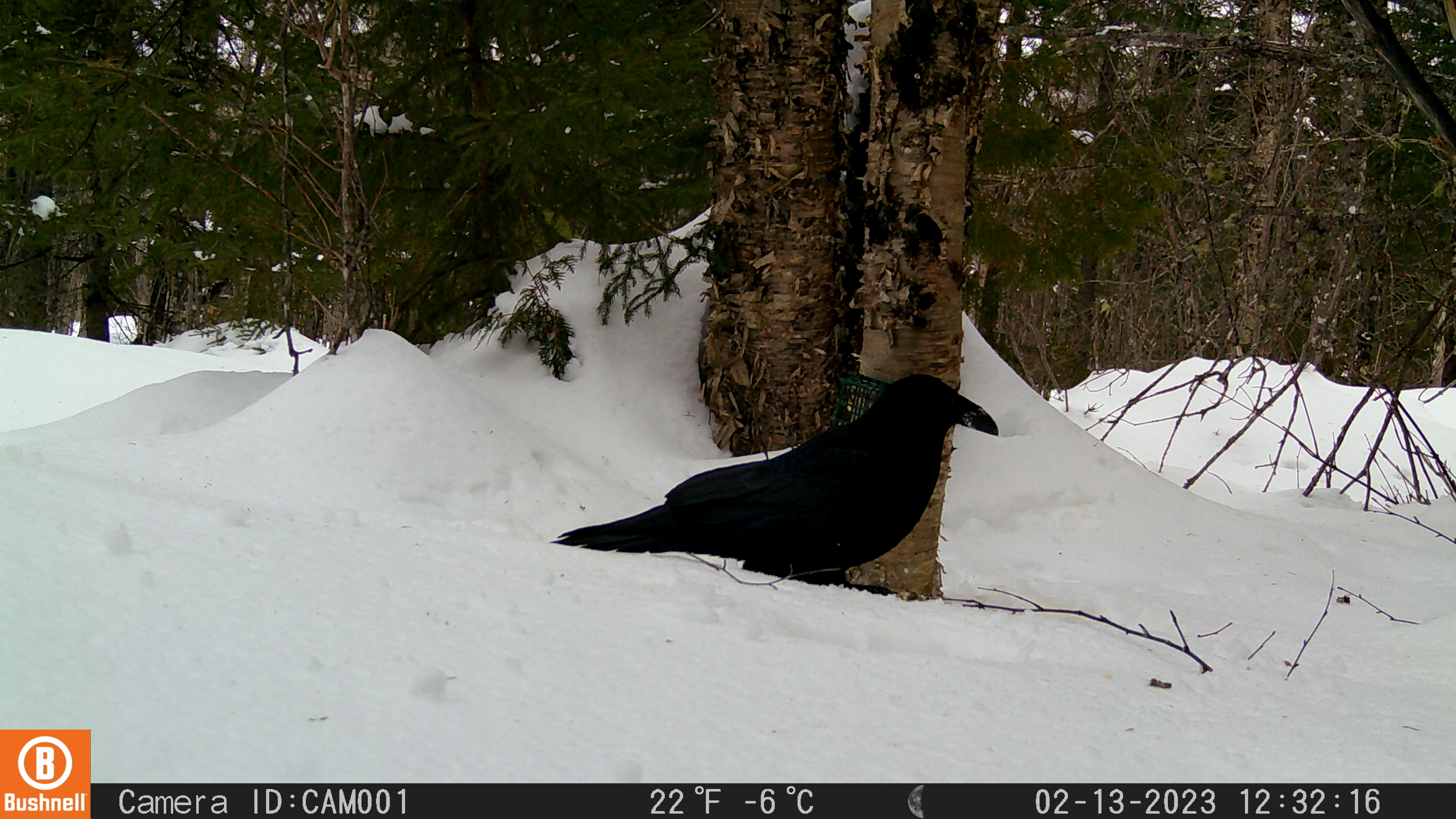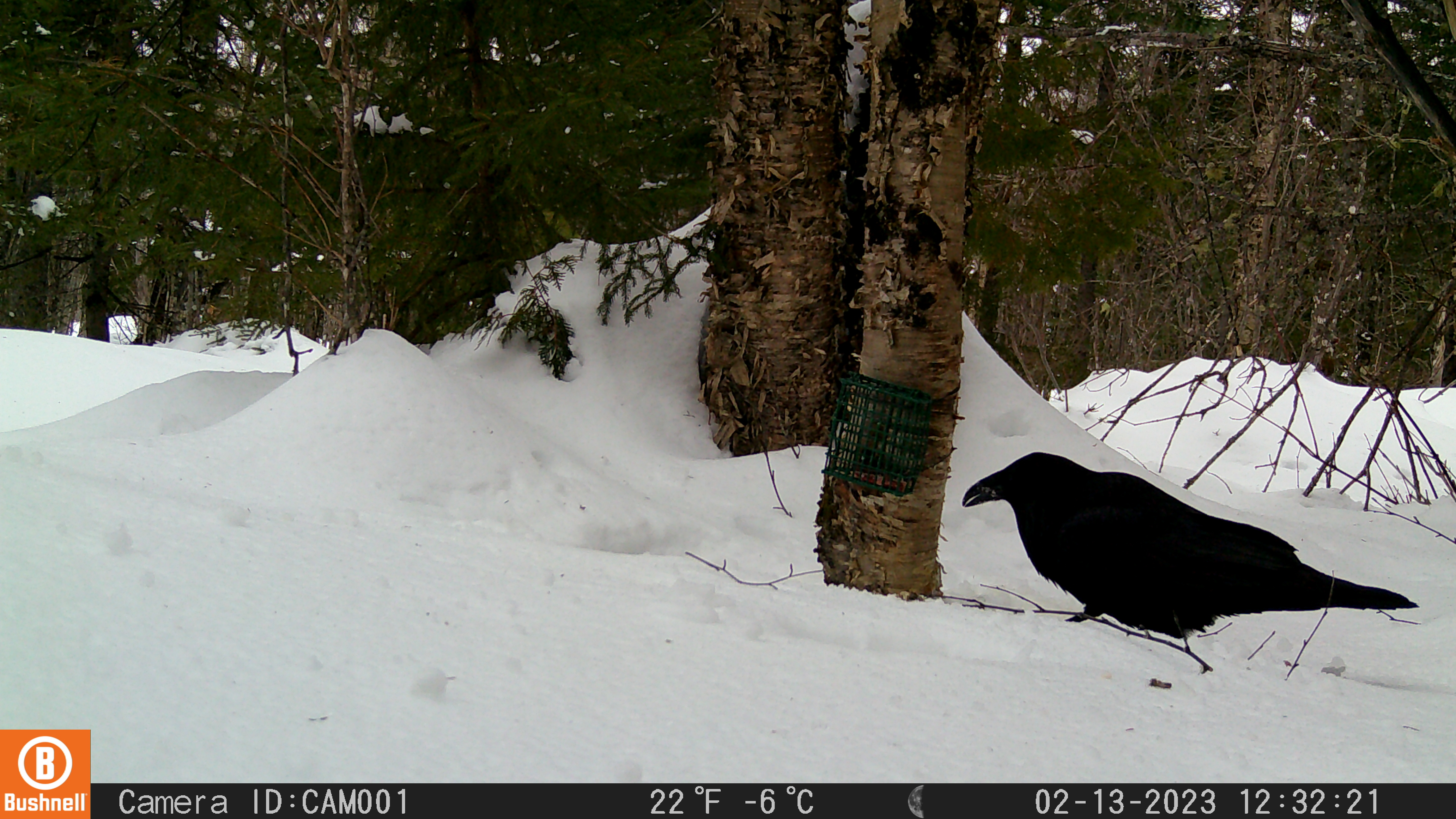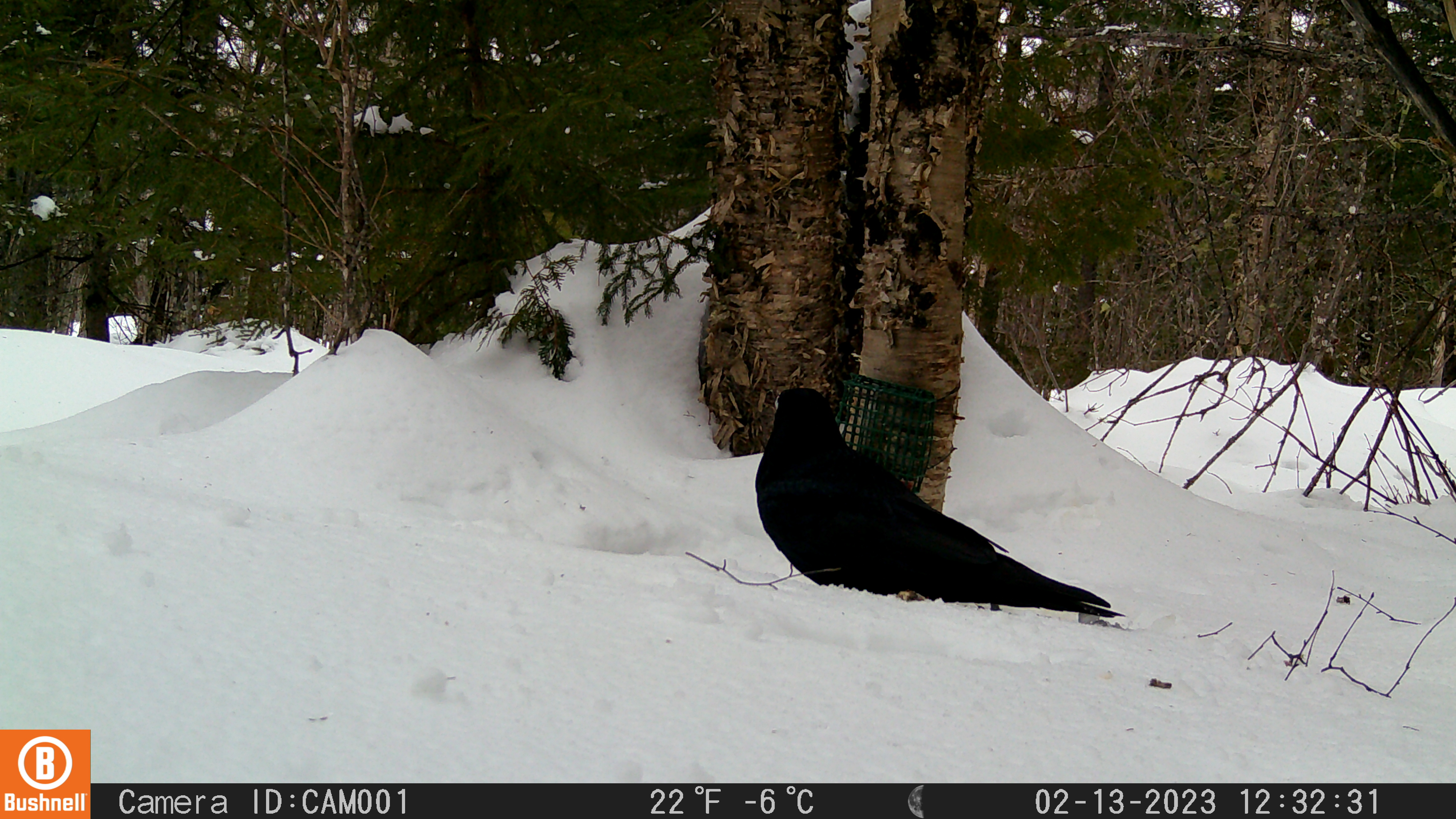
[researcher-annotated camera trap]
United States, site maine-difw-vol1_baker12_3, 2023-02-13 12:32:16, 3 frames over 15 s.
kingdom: Animalia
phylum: Chordata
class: Aves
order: Passeriformes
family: Corvidae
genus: Corvus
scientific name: Corvus corax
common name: common raven